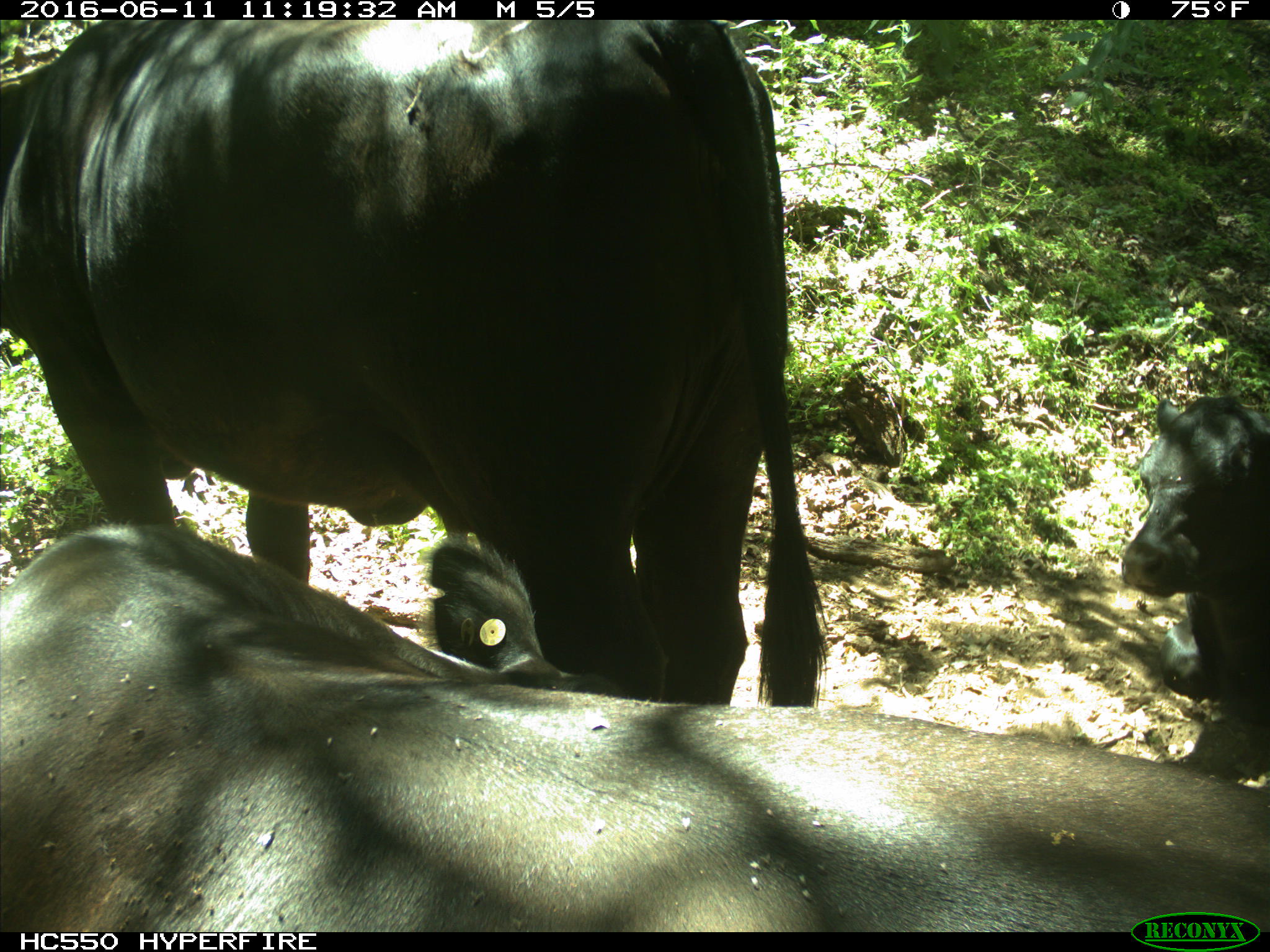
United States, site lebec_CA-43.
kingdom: Animalia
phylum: Chordata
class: Mammalia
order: Artiodactyla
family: Bovidae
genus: Bos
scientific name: Bos taurus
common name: domestic cow